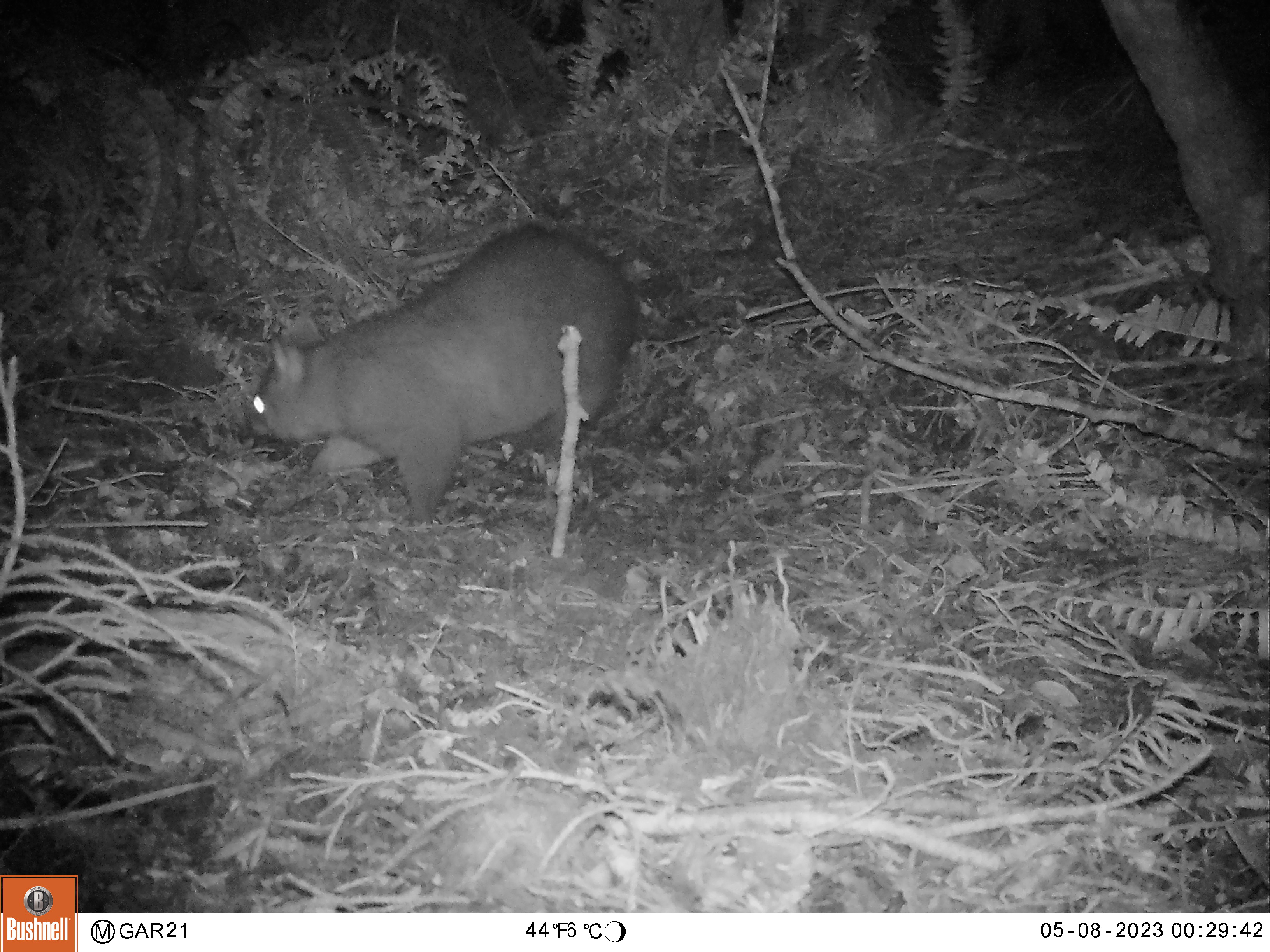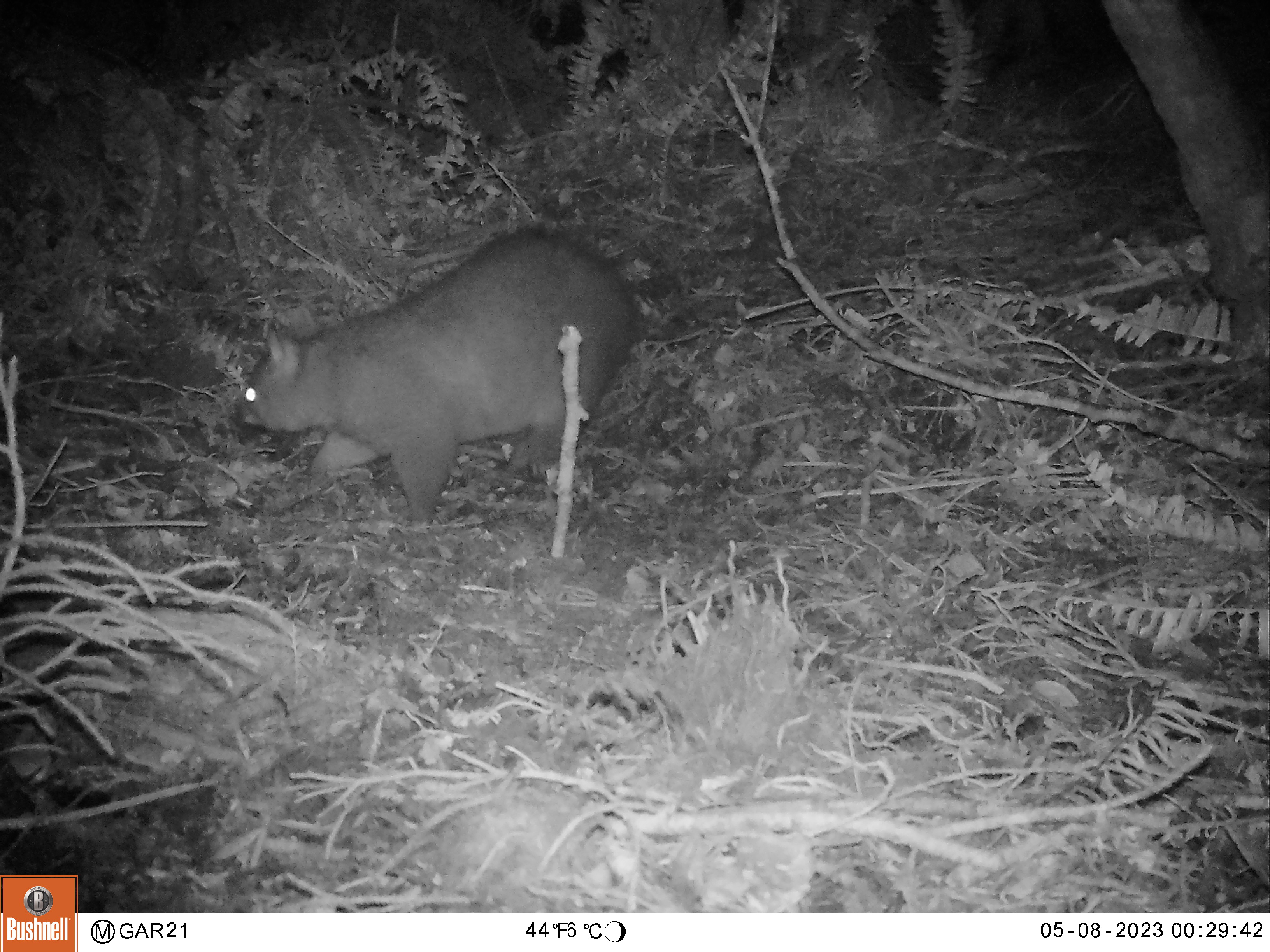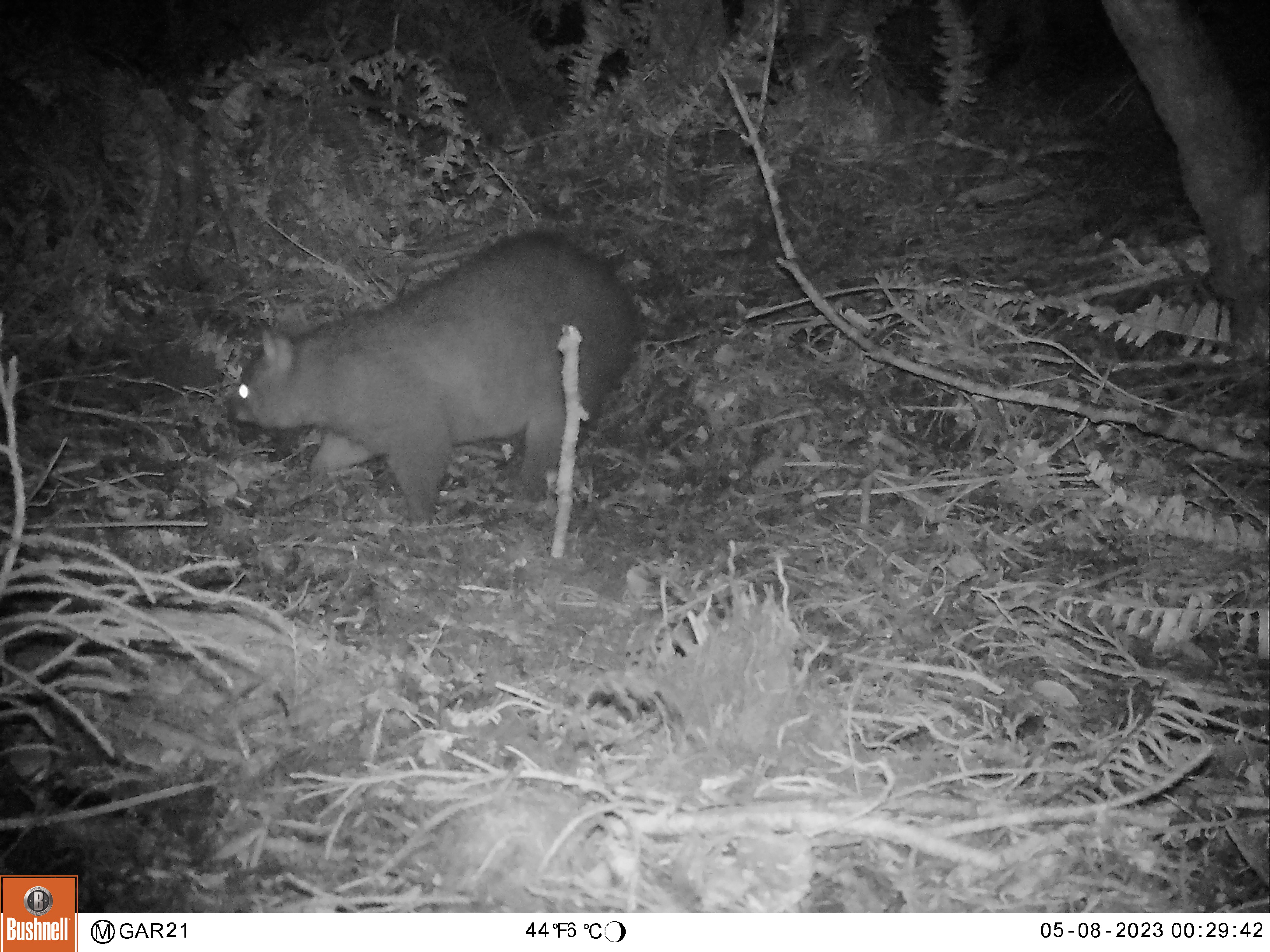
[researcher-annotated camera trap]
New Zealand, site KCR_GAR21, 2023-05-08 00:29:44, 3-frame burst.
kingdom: Animalia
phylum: Chordata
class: Mammalia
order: Diprotodontia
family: Phalangeridae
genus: Trichosurus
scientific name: Trichosurus vulpecula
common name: common brushtail possum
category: possum